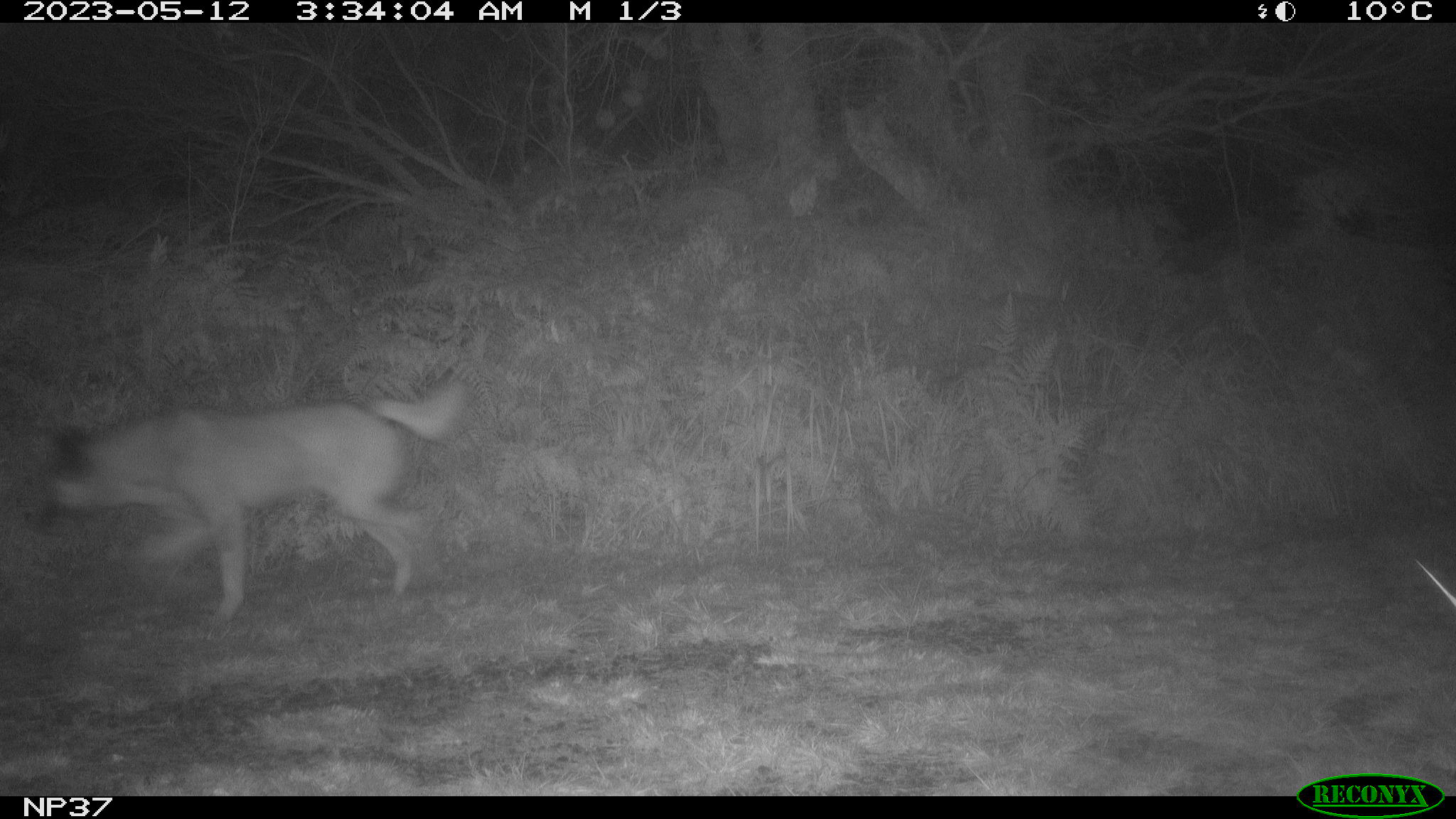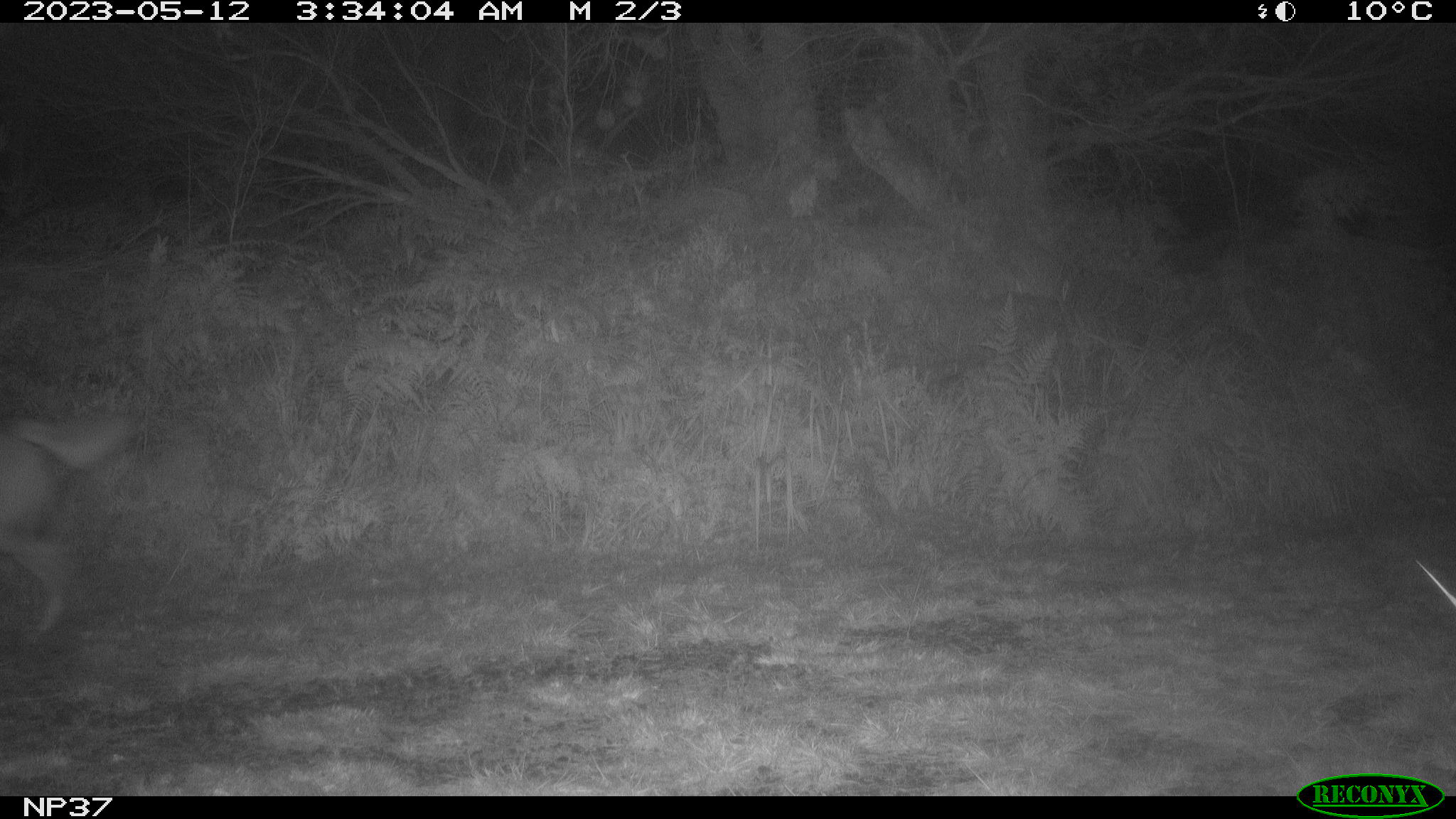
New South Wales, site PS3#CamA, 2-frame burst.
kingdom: Animalia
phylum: Chordata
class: Mammalia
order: Carnivora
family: Canidae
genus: Canis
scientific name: Canis familiaris dingo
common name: dingo